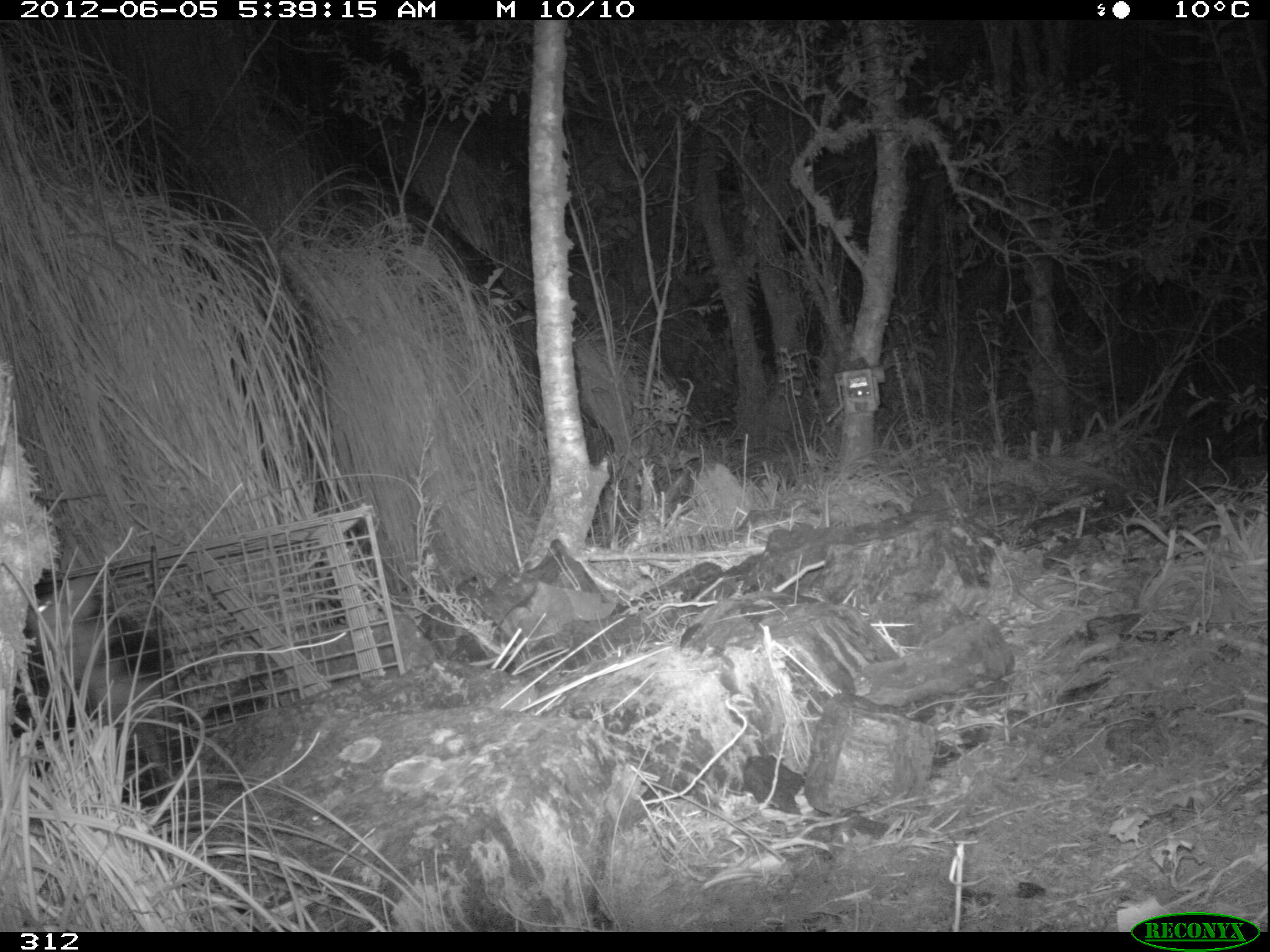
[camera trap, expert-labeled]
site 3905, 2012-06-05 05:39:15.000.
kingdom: Animalia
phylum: Chordata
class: Mammalia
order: Didelphimorphia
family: Didelphidae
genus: Didelphis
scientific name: Didelphis pernigra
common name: andean white-eared opossum